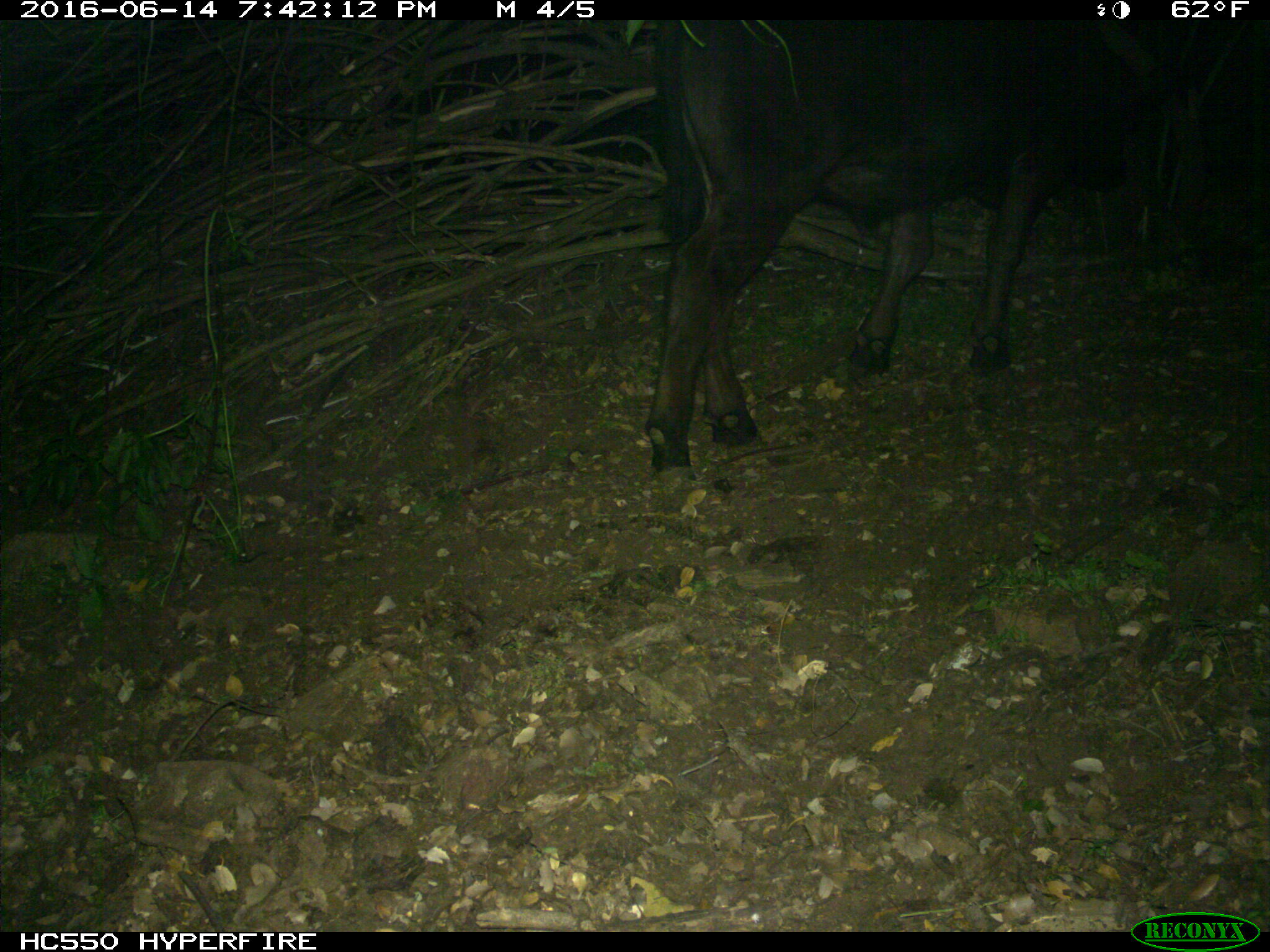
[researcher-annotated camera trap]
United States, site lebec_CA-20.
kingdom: Animalia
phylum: Chordata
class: Mammalia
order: Artiodactyla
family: Bovidae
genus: Bos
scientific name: Bos taurus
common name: domestic cow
Bos taurus (domestic cow).